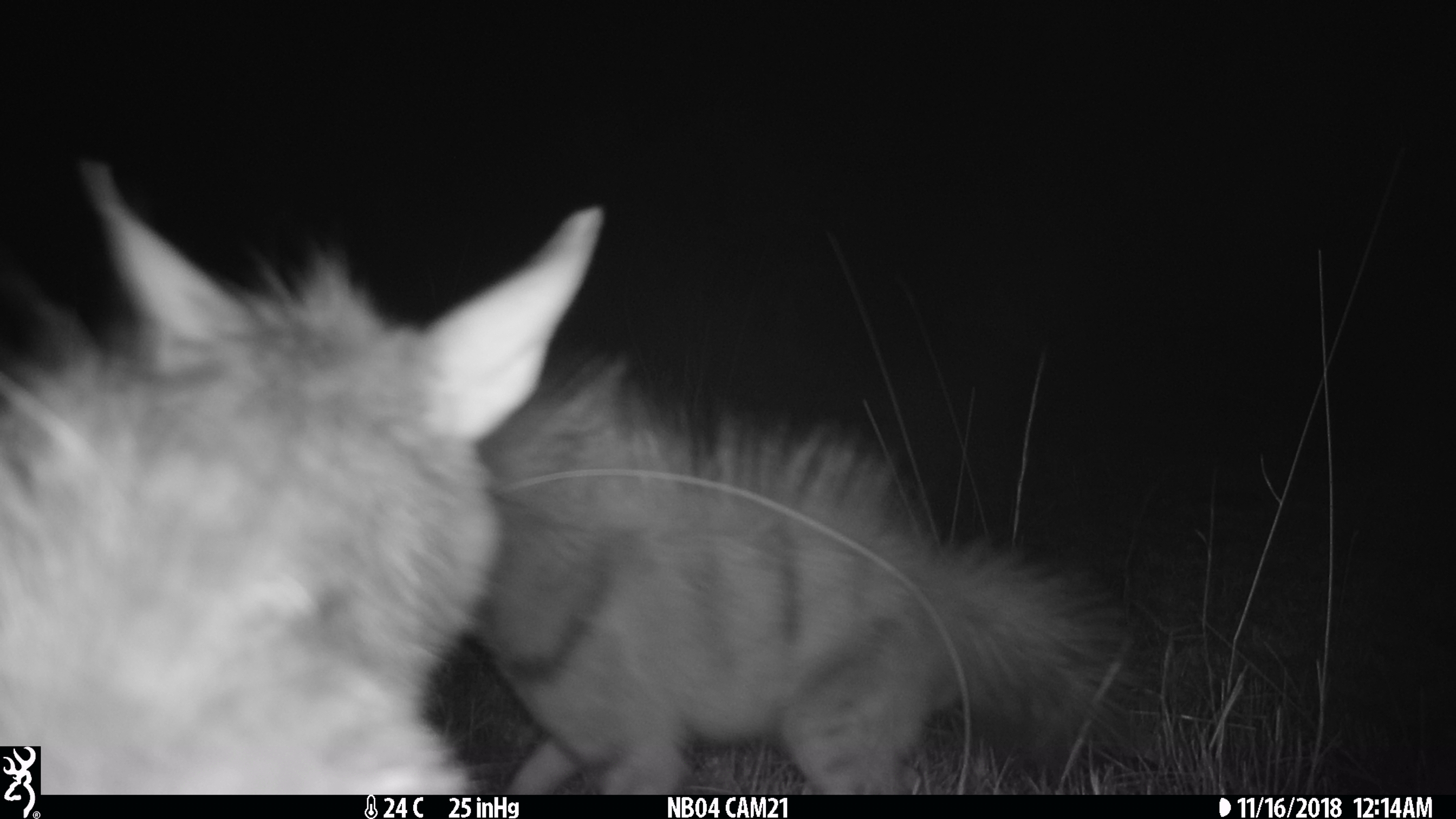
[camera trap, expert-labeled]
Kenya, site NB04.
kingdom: Animalia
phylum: Chordata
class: Mammalia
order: Carnivora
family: Hyaenidae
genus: Proteles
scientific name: Proteles cristatus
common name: aardwolf